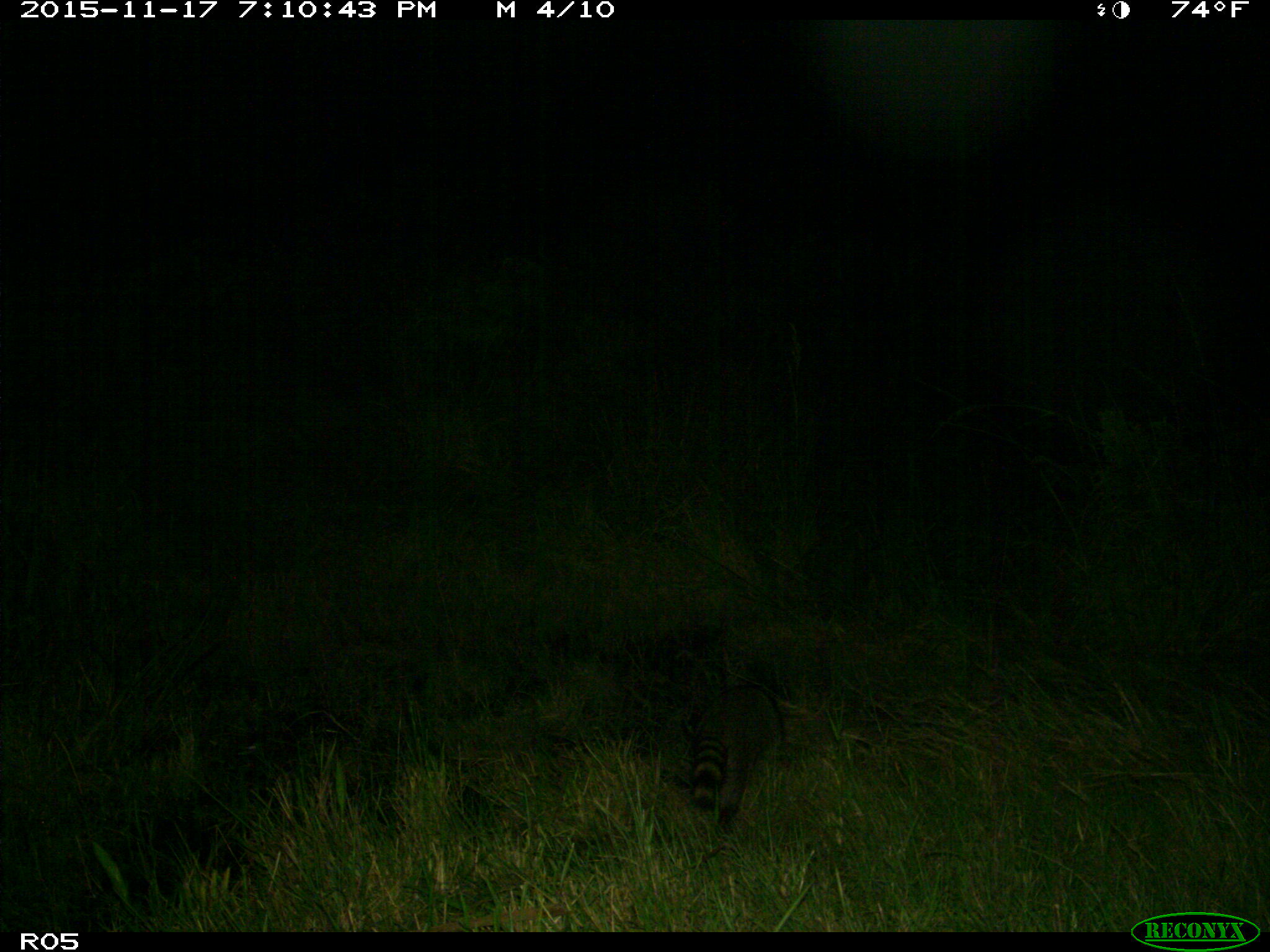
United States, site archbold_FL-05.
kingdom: Animalia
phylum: Chordata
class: Mammalia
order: Carnivora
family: Procyonidae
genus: Procyon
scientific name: Procyon lotor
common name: common raccoon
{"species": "Procyon lotor (common raccoon)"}